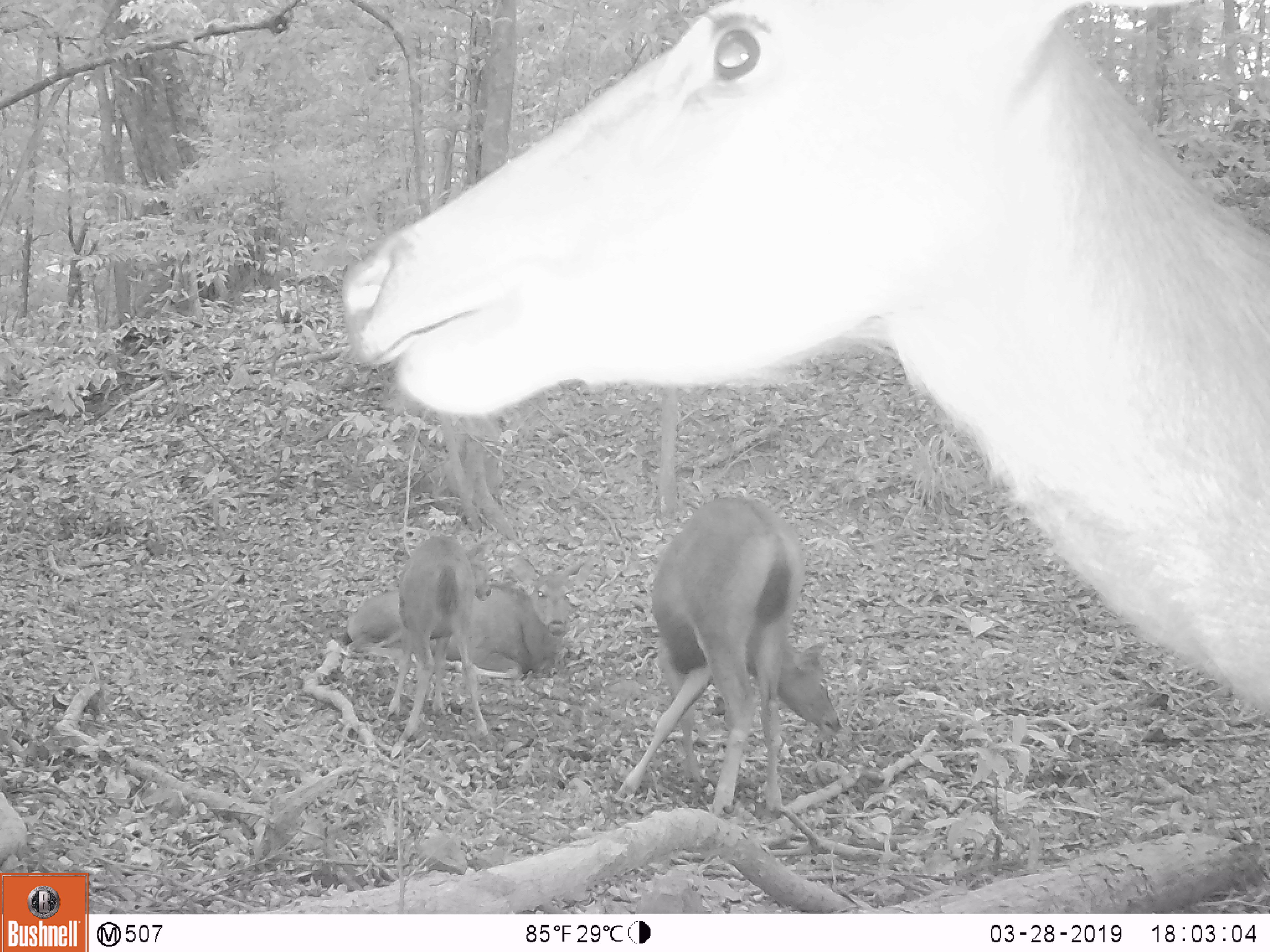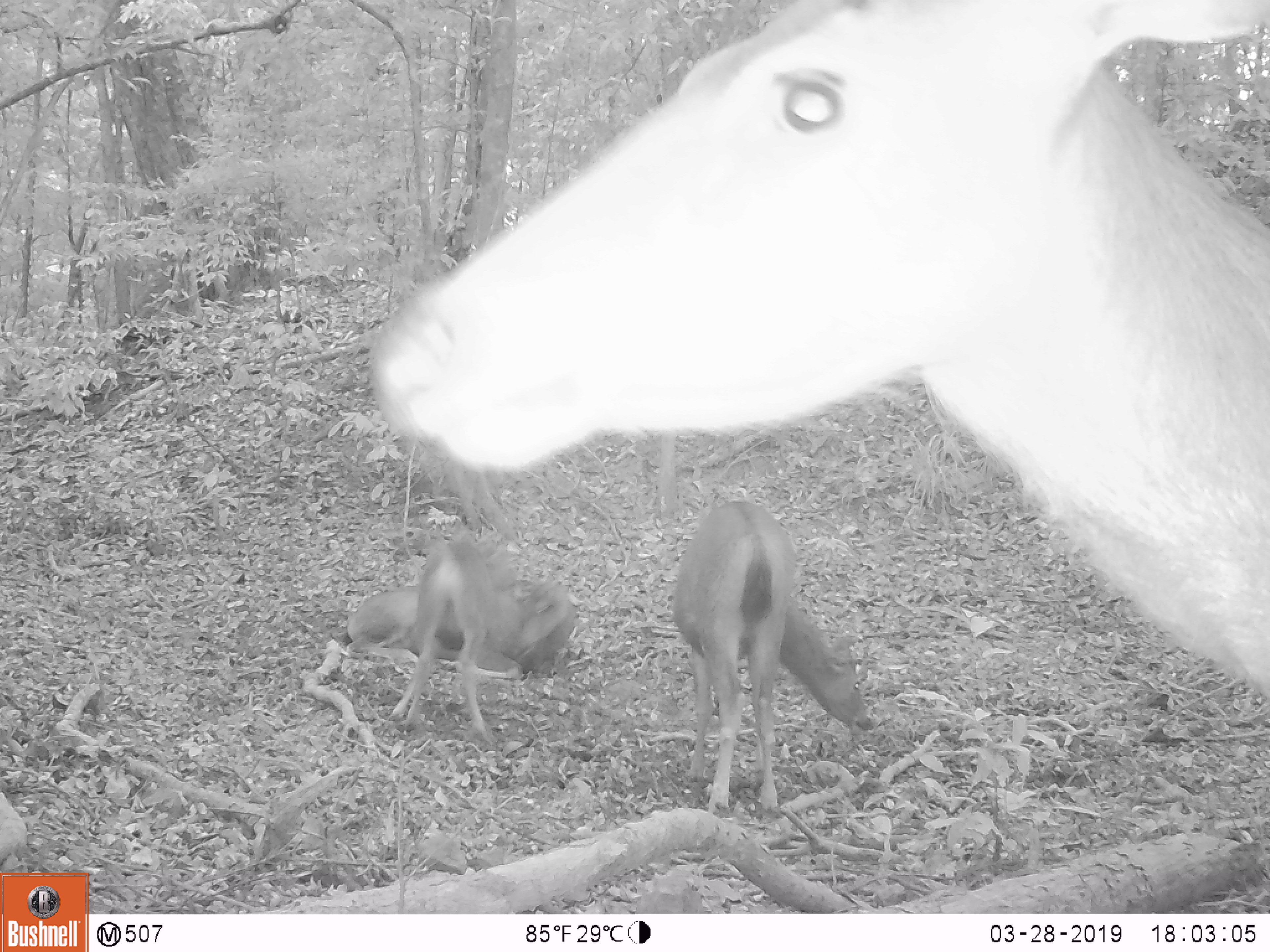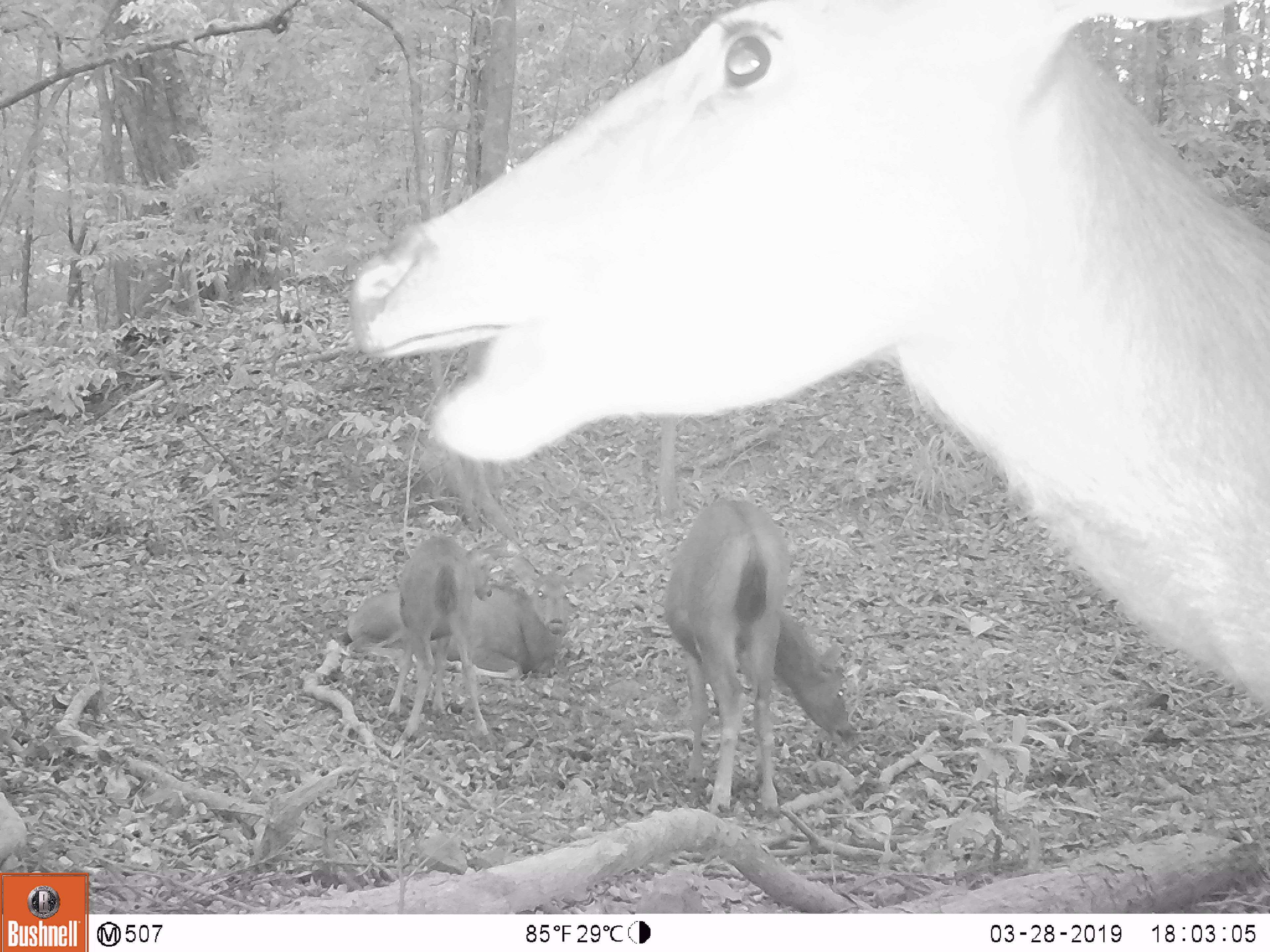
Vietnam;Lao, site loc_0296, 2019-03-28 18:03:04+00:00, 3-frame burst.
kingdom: Animalia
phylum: Chordata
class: Mammalia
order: Artiodactyla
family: Cervidae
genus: Rusa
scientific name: Rusa unicolor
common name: sambar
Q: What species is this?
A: Sambar (Rusa unicolor).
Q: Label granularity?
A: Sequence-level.